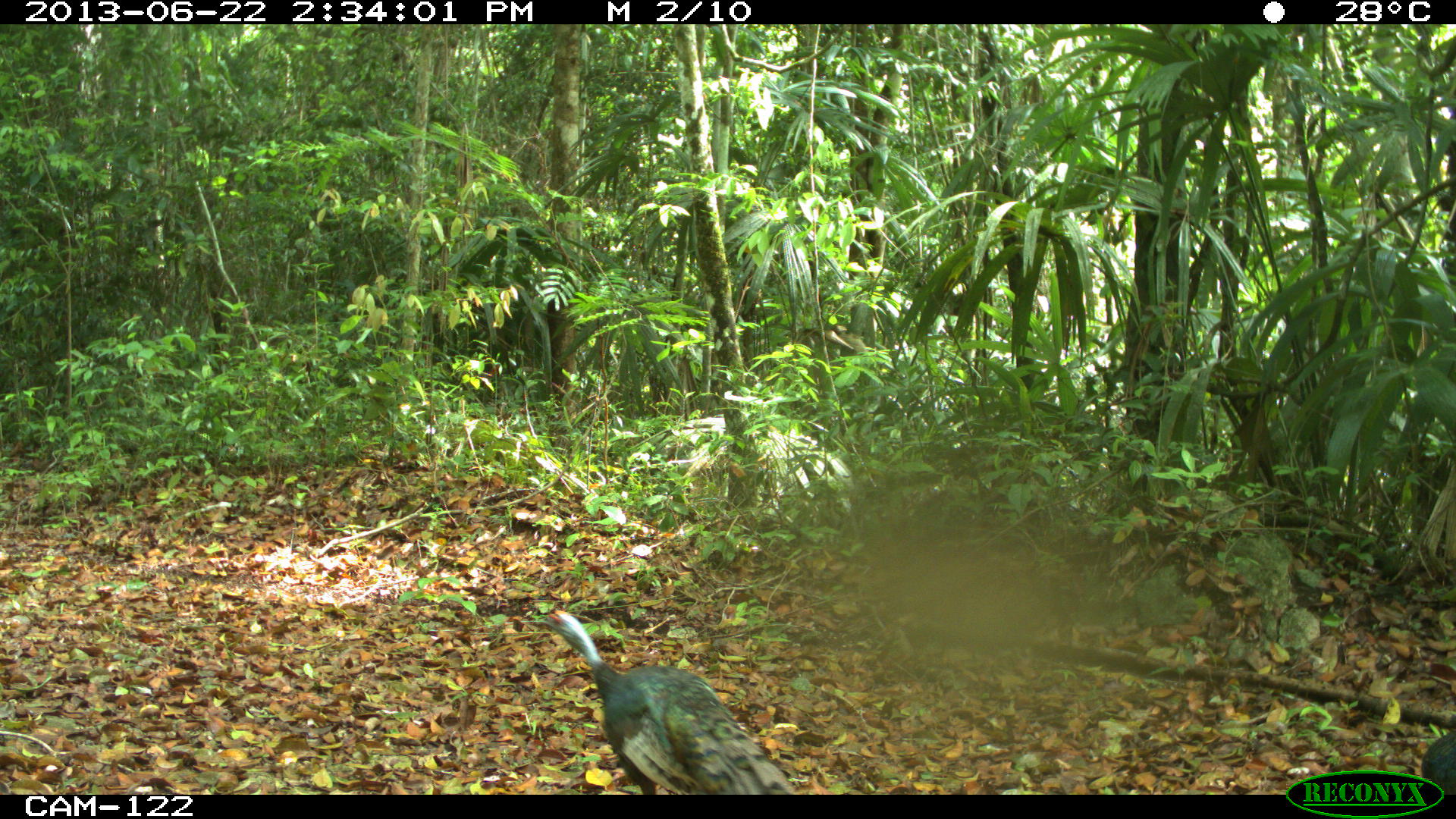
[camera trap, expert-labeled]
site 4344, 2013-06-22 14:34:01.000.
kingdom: Animalia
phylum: Chordata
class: Aves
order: Galliformes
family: Phasianidae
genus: Meleagris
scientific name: Meleagris ocellata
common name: ocellated turkey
Meleagris ocellata (ocellated turkey), count 3.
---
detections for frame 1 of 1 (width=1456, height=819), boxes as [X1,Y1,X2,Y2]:
meleagris ocellata: [533,608,792,795]; [1421,730,1456,795]